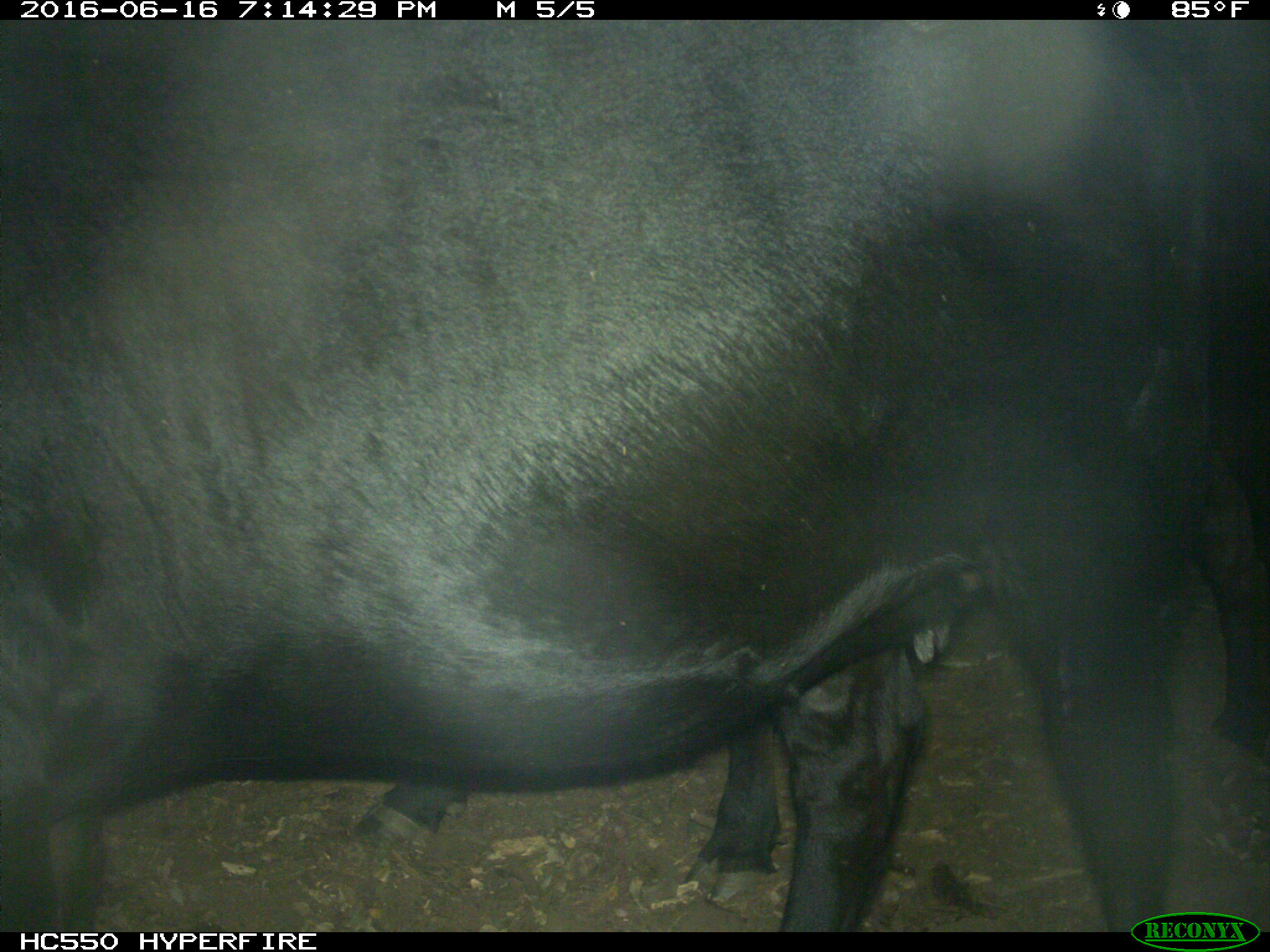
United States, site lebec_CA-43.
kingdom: Animalia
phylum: Chordata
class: Mammalia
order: Artiodactyla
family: Bovidae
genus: Bos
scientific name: Bos taurus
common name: domestic cow